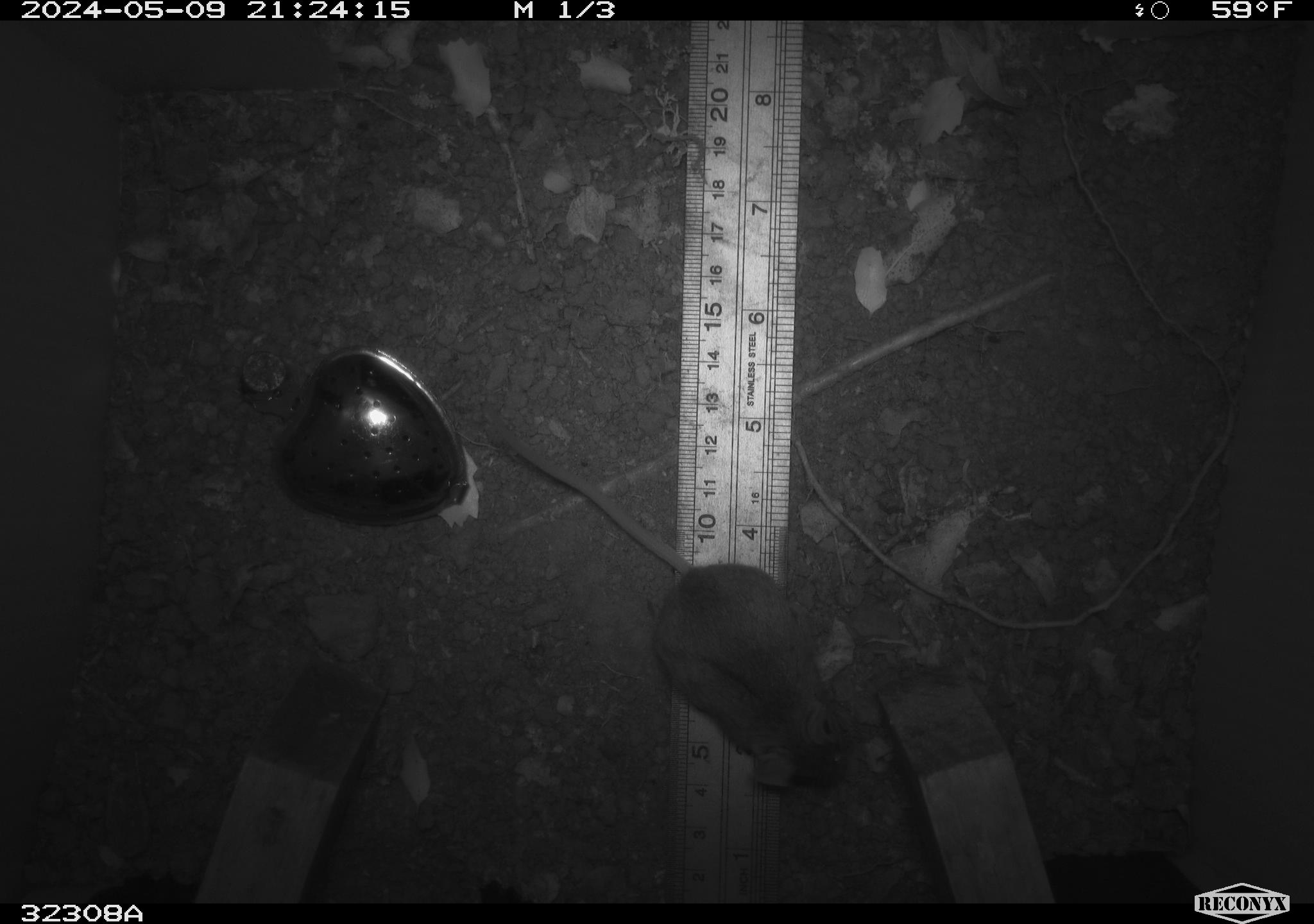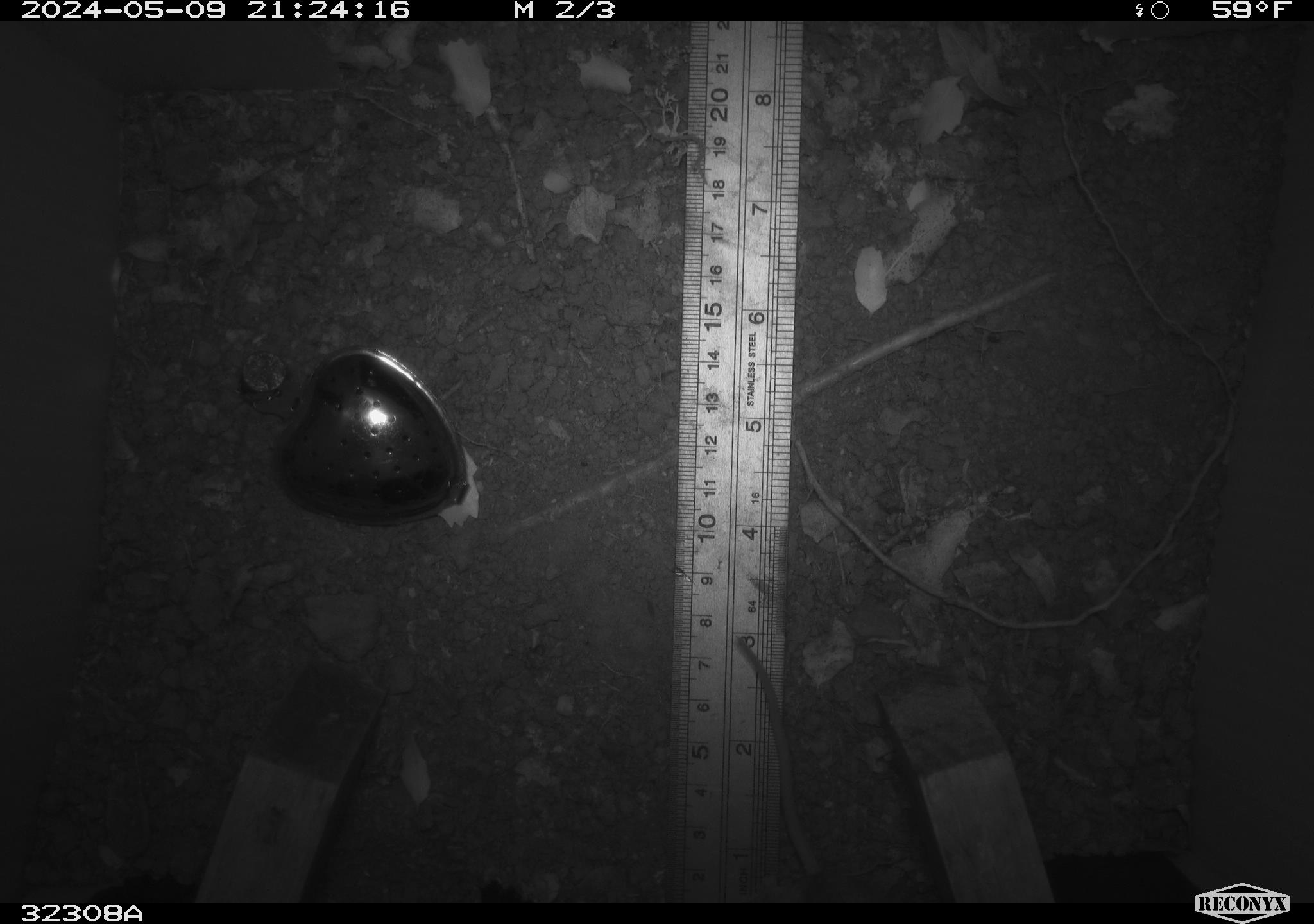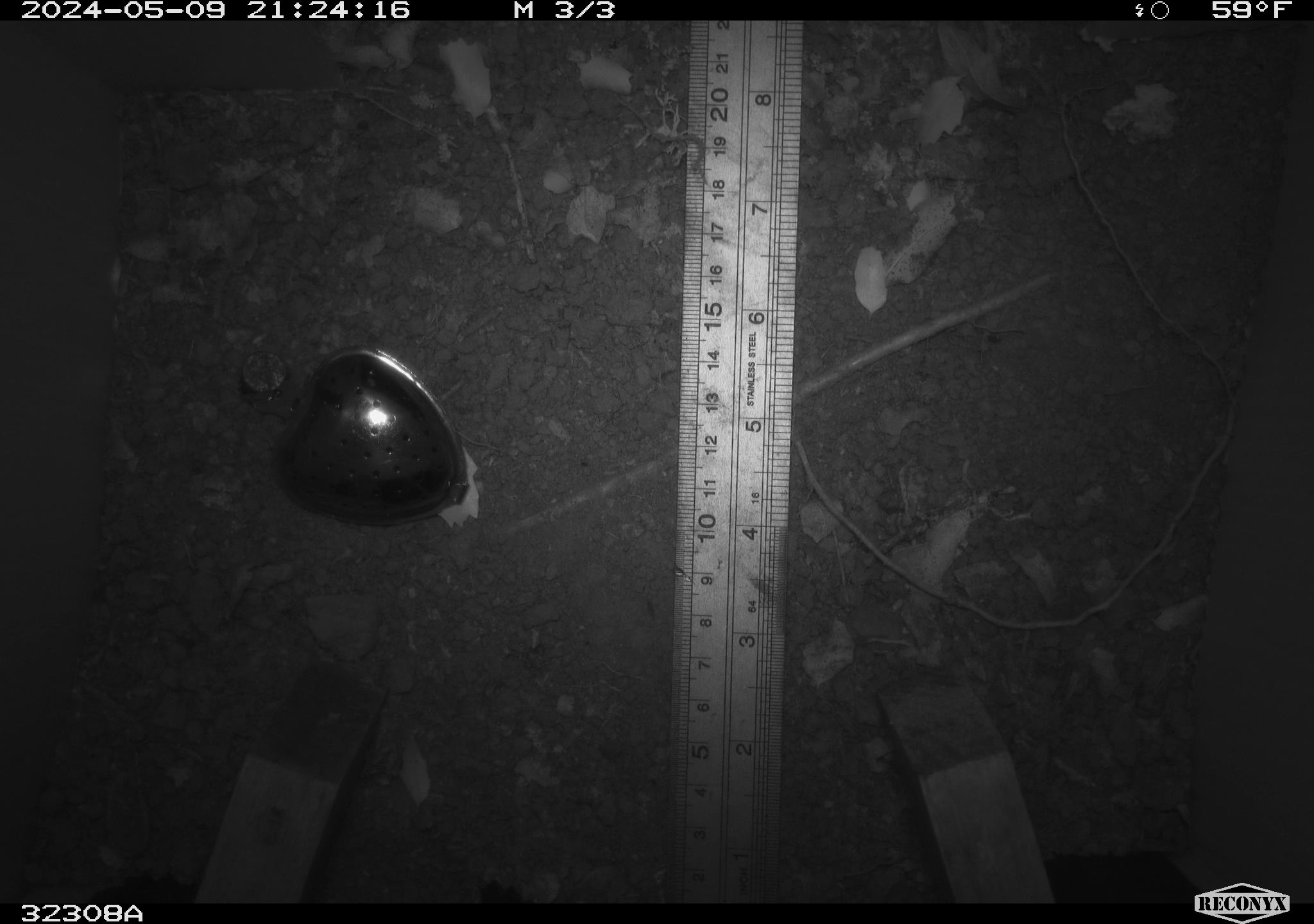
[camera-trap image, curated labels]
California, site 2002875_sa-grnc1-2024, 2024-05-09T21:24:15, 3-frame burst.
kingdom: Animalia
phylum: Chordata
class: Mammalia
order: Rodentia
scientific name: Rodentia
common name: rodent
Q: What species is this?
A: Rodent (Rodentia).